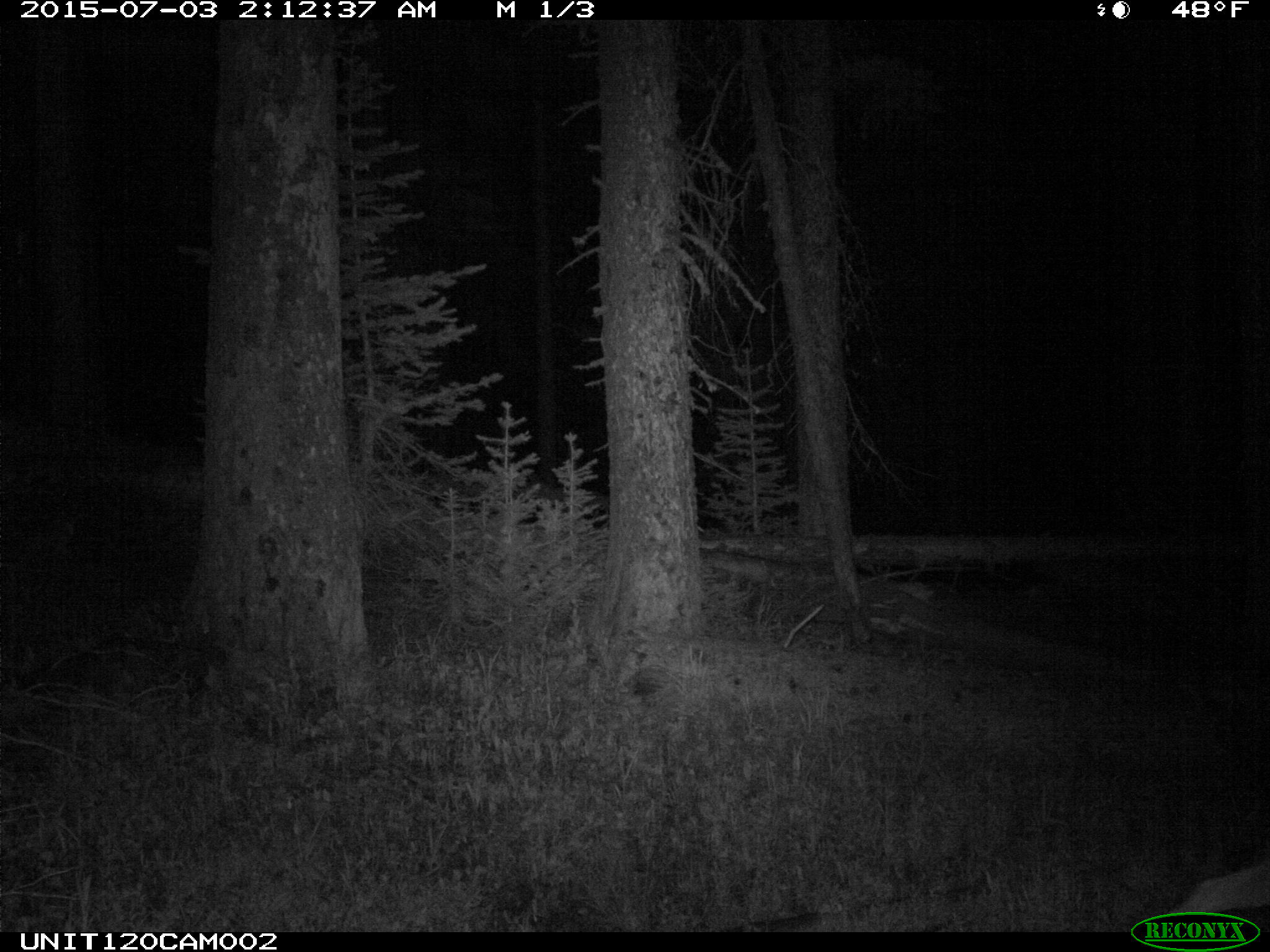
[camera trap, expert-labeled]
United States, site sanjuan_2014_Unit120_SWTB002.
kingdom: Animalia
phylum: Chordata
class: Mammalia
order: Artiodactyla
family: Cervidae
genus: Odocoileus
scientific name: Odocoileus hemionus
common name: mule deer